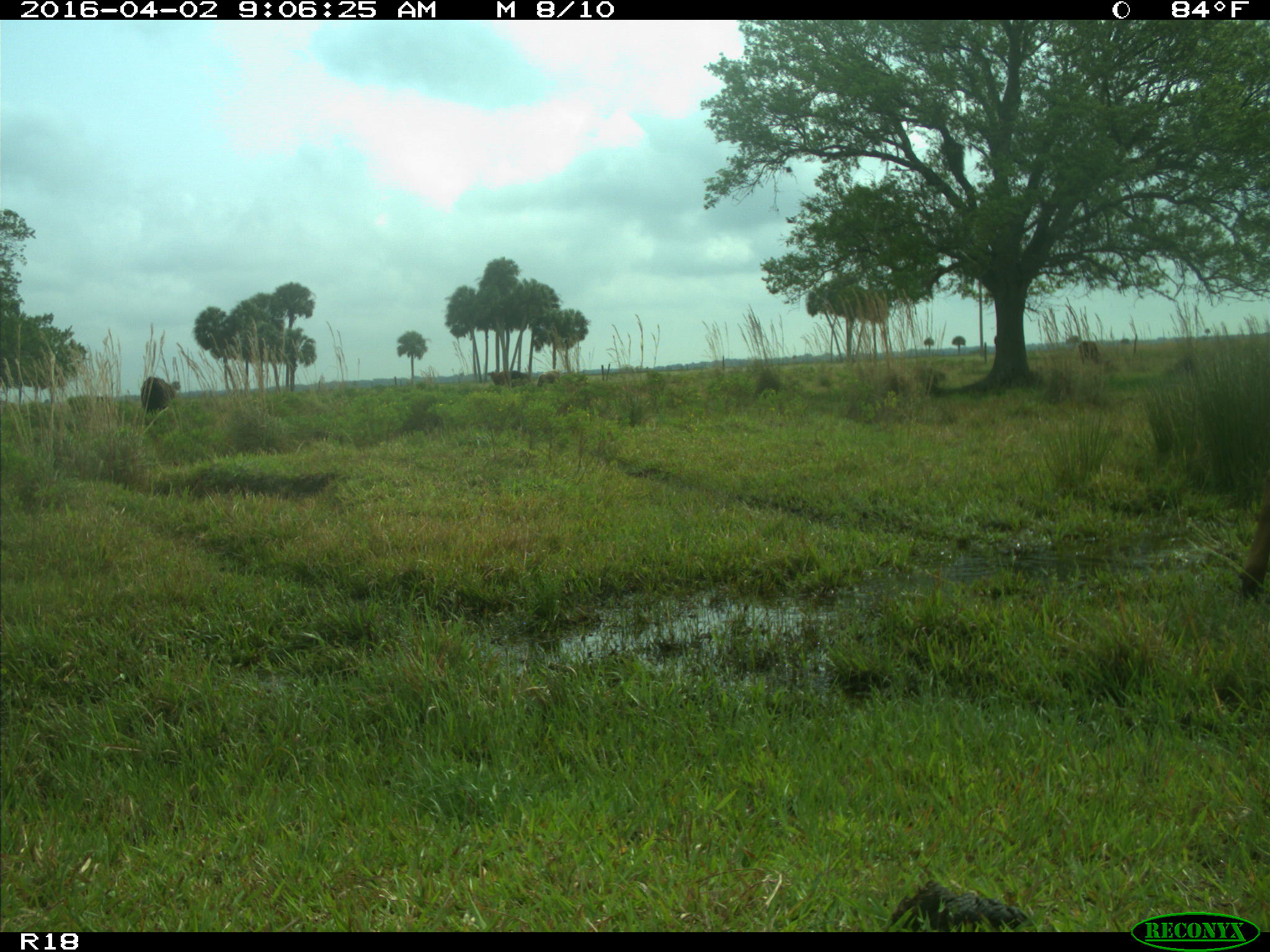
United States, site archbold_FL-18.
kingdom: Animalia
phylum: Chordata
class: Mammalia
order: Artiodactyla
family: Bovidae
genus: Bos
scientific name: Bos taurus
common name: domestic cow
Bos taurus (domestic cow).